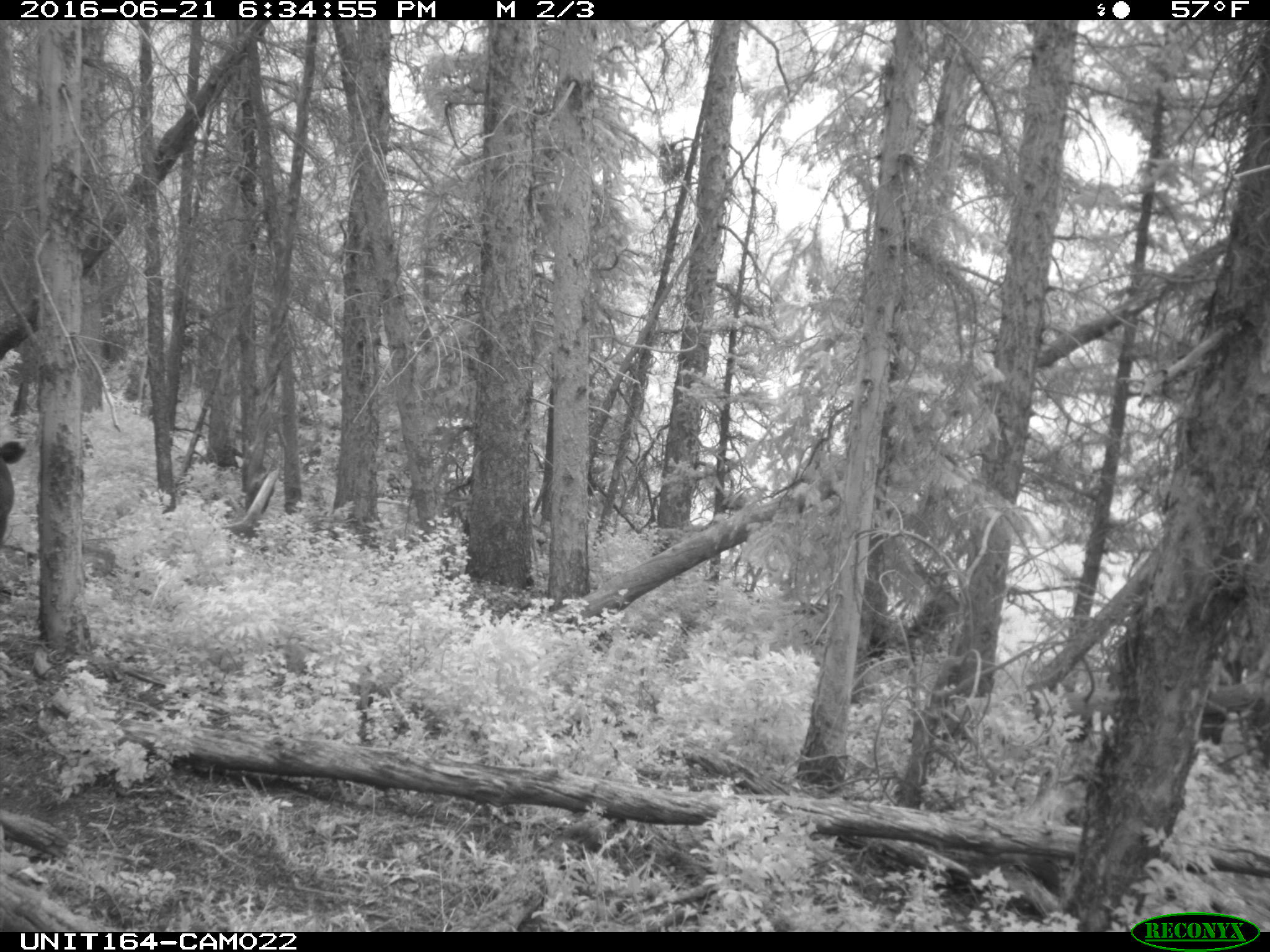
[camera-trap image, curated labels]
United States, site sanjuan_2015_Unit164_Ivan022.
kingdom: Animalia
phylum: Chordata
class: Mammalia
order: Artiodactyla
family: Bovidae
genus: Bos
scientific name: Bos taurus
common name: domestic cow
Bos taurus (domestic cow).